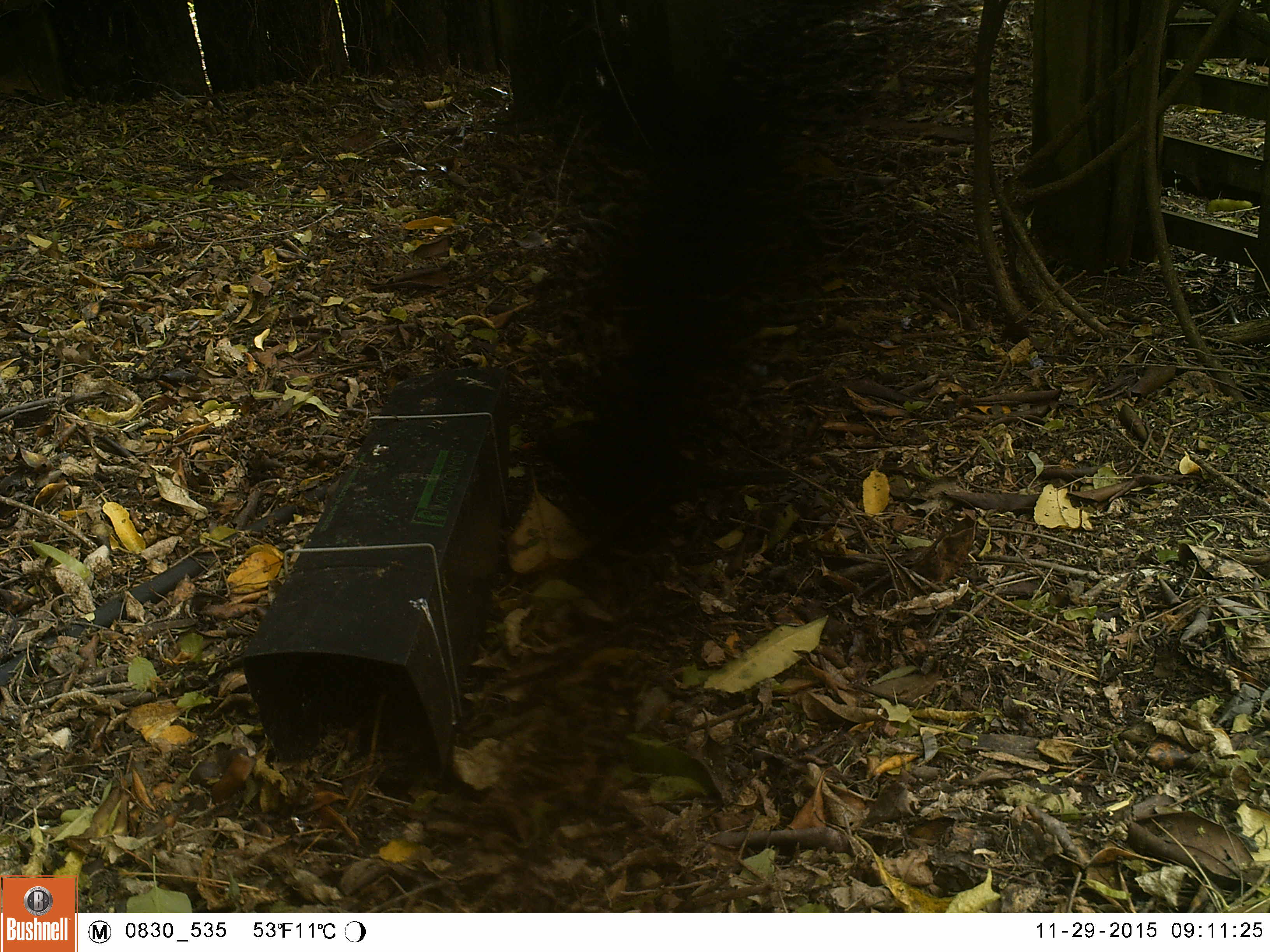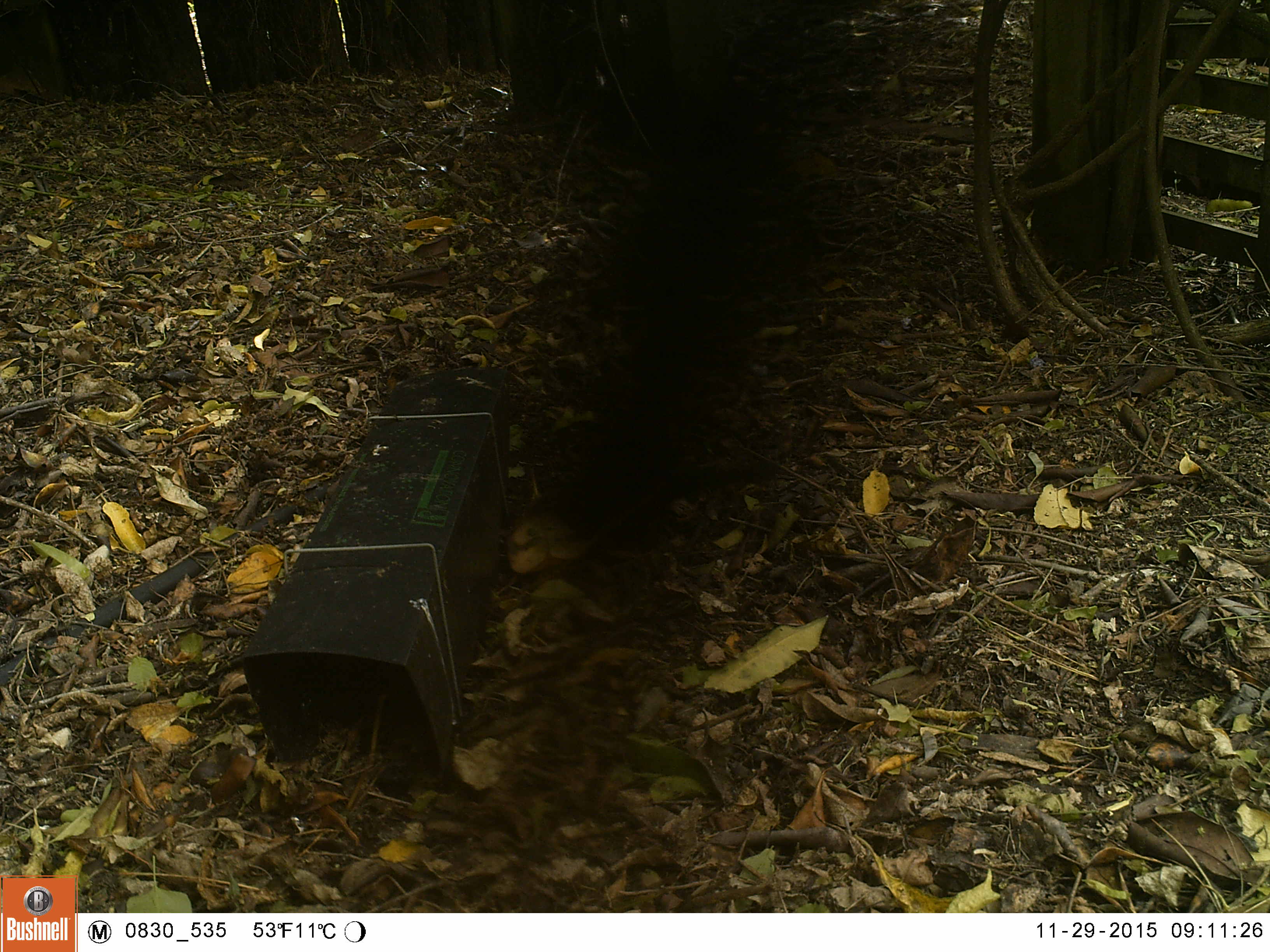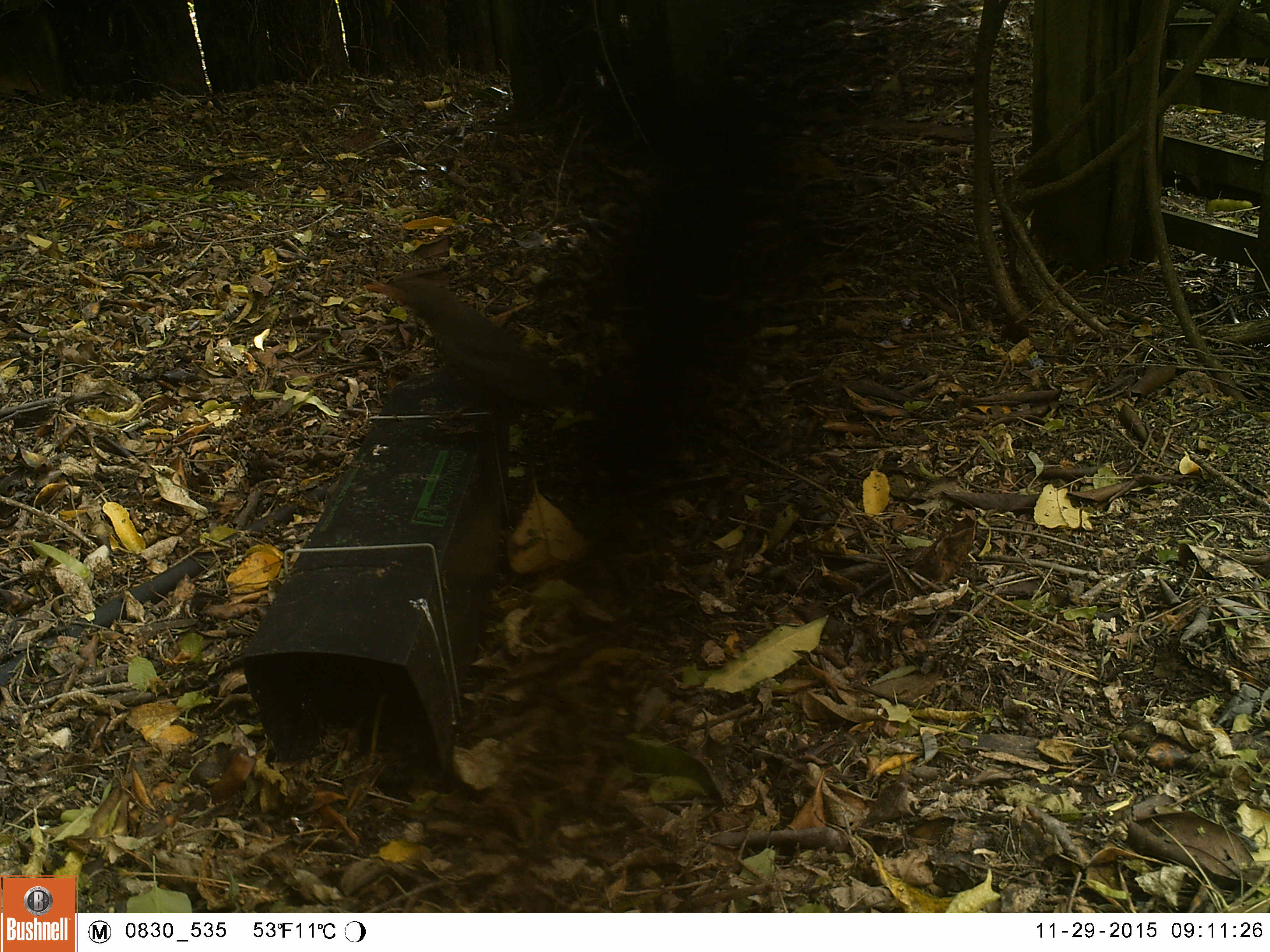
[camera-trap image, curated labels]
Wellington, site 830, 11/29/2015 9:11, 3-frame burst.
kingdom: Animalia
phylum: Chordata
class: Aves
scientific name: Aves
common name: bird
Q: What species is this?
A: Bird (Aves).